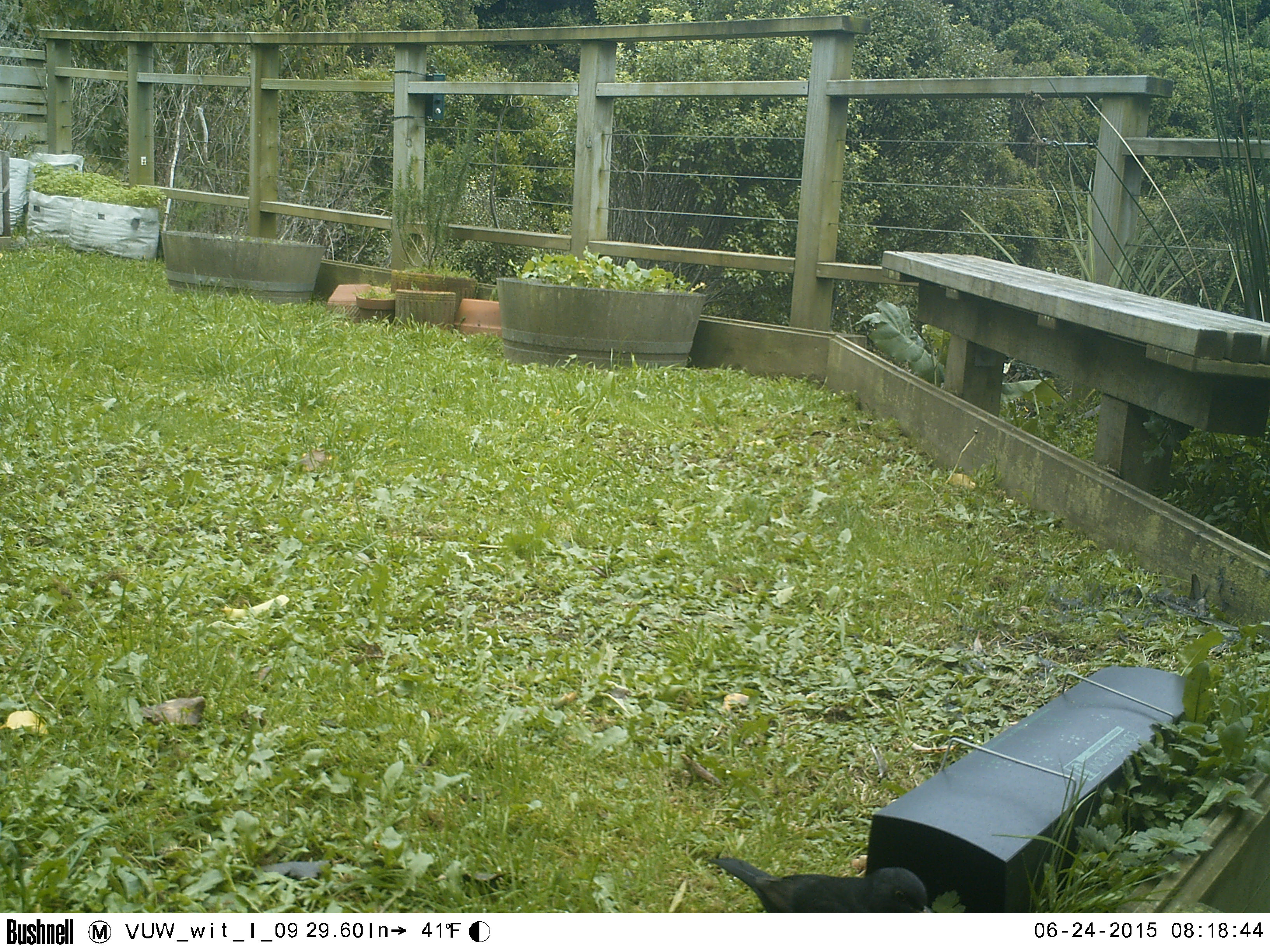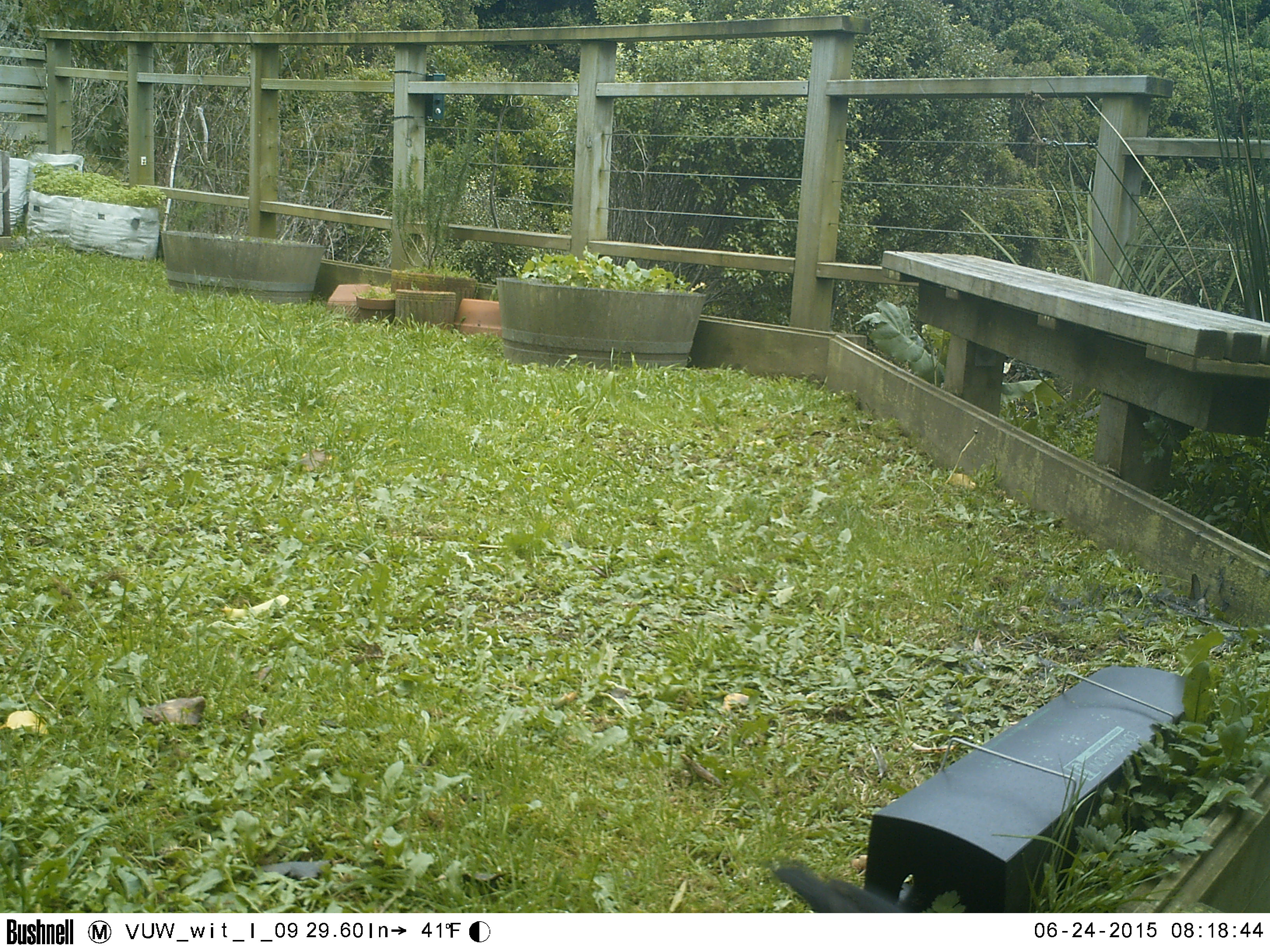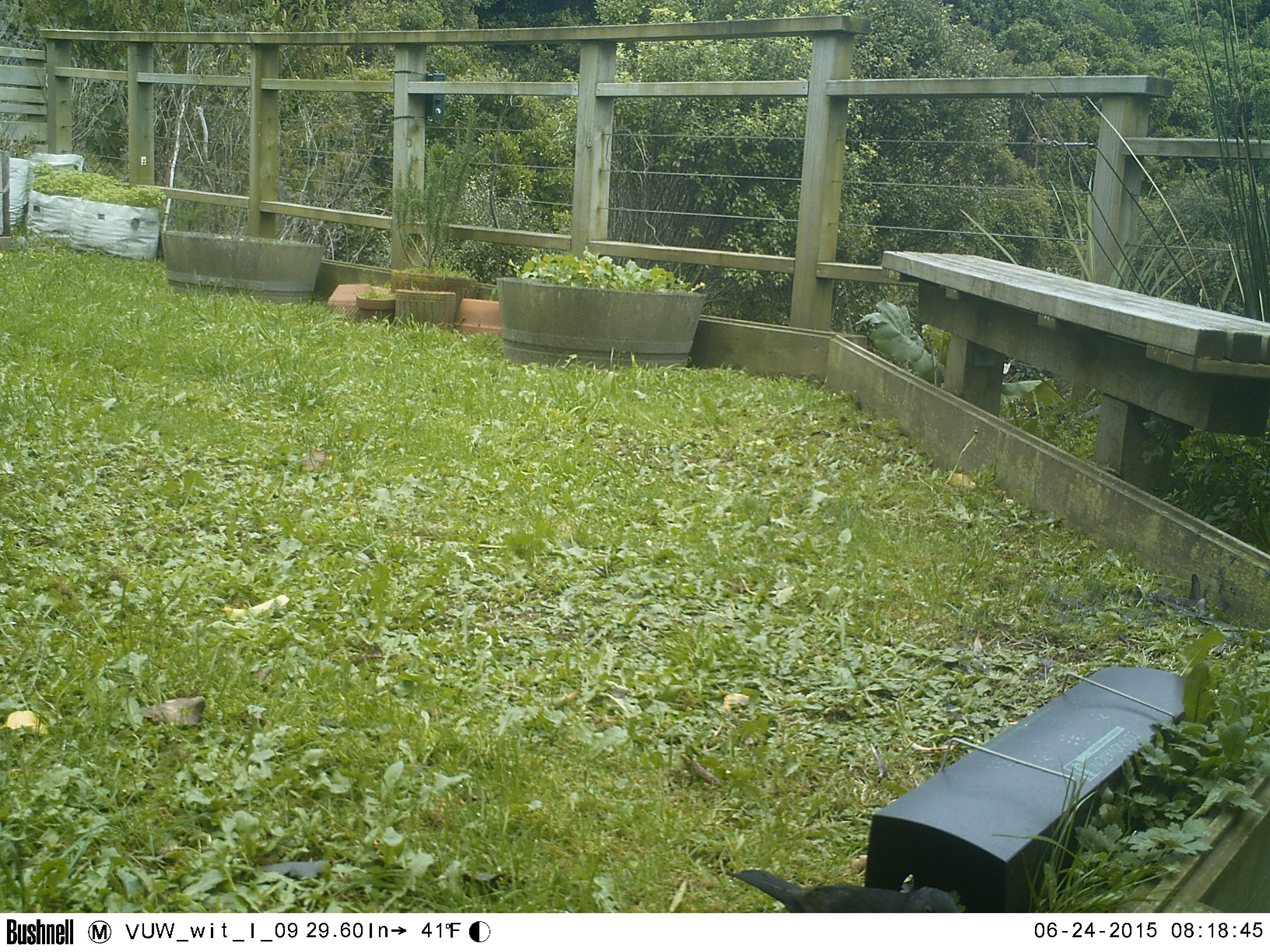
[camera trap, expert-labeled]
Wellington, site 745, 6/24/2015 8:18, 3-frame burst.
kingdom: Animalia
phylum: Chordata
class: Aves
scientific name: Aves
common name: bird